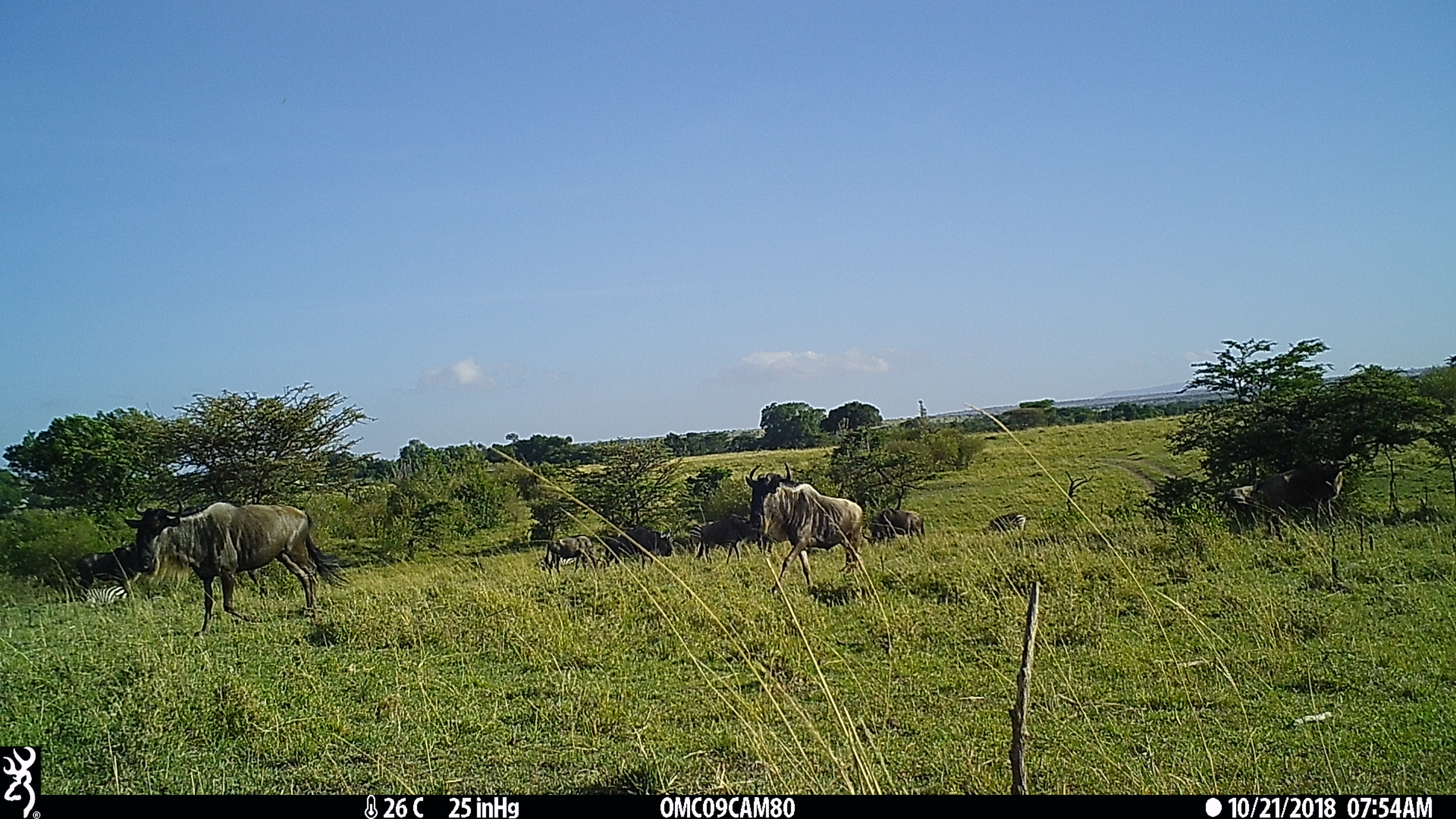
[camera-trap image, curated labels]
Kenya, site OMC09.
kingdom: Animalia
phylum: Chordata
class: Mammalia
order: Artiodactyla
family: Bovidae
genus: Connochaetes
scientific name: Connochaetes taurinus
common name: blue wildebeest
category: wildebeest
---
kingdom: Animalia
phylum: Chordata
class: Mammalia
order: Perissodactyla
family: Equidae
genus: Equus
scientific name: Equus quagga burchellii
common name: burchell's zebra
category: zebra